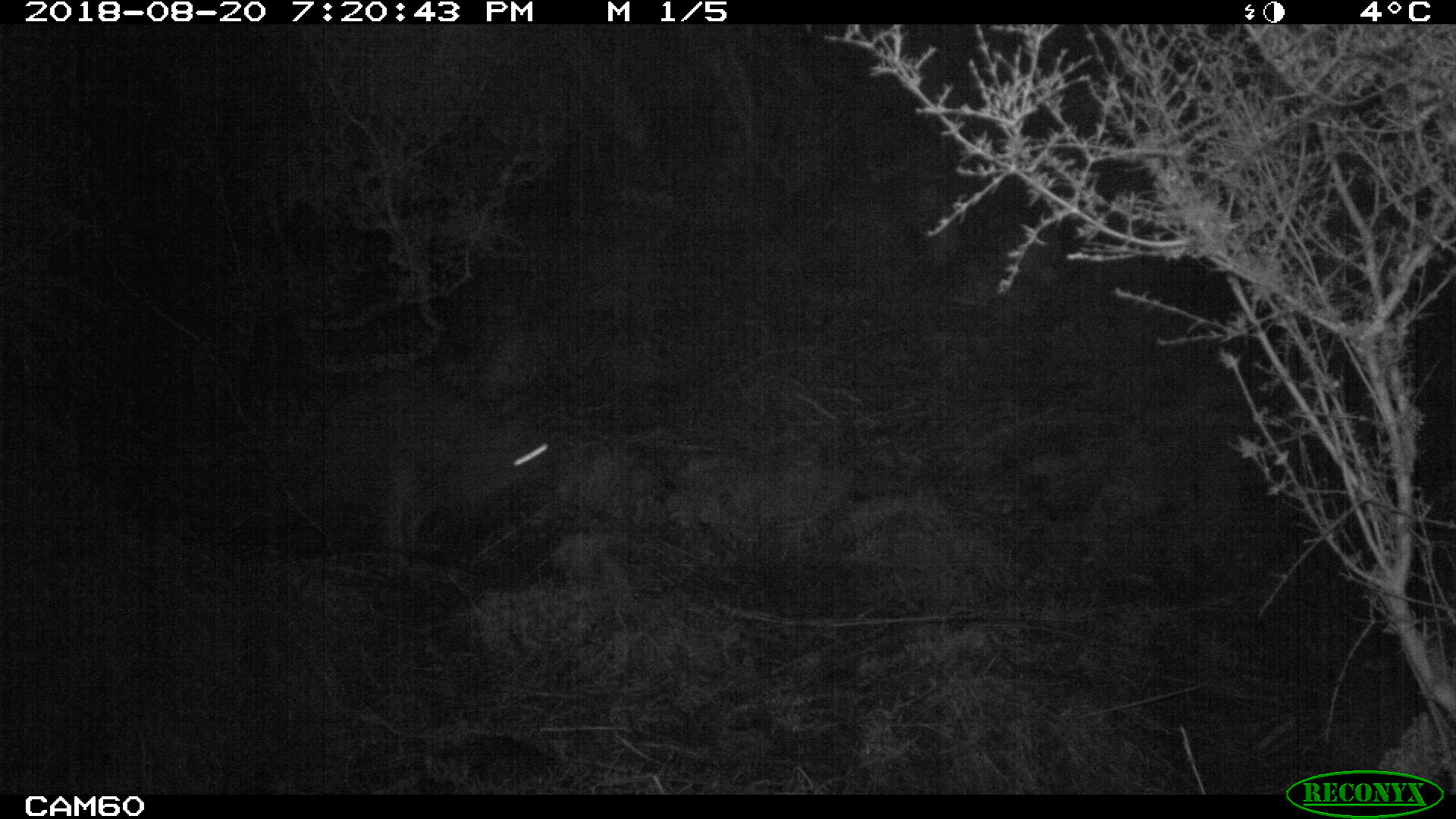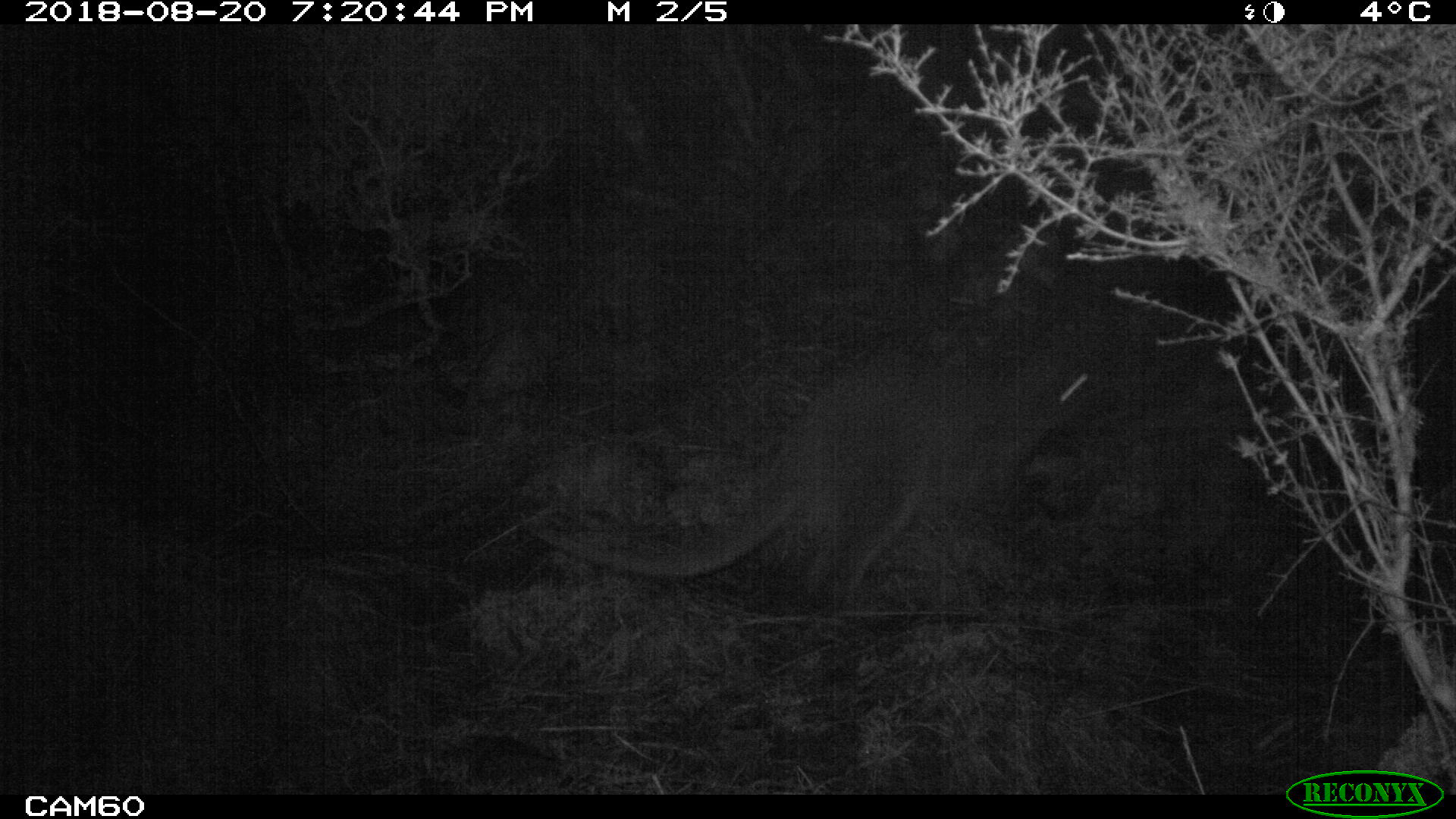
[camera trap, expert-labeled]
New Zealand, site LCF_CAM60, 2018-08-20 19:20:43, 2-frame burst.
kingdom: Animalia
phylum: Chordata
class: Mammalia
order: Diprotodontia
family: Macropodidae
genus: Notamacropus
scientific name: Notamacropus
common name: wallaby